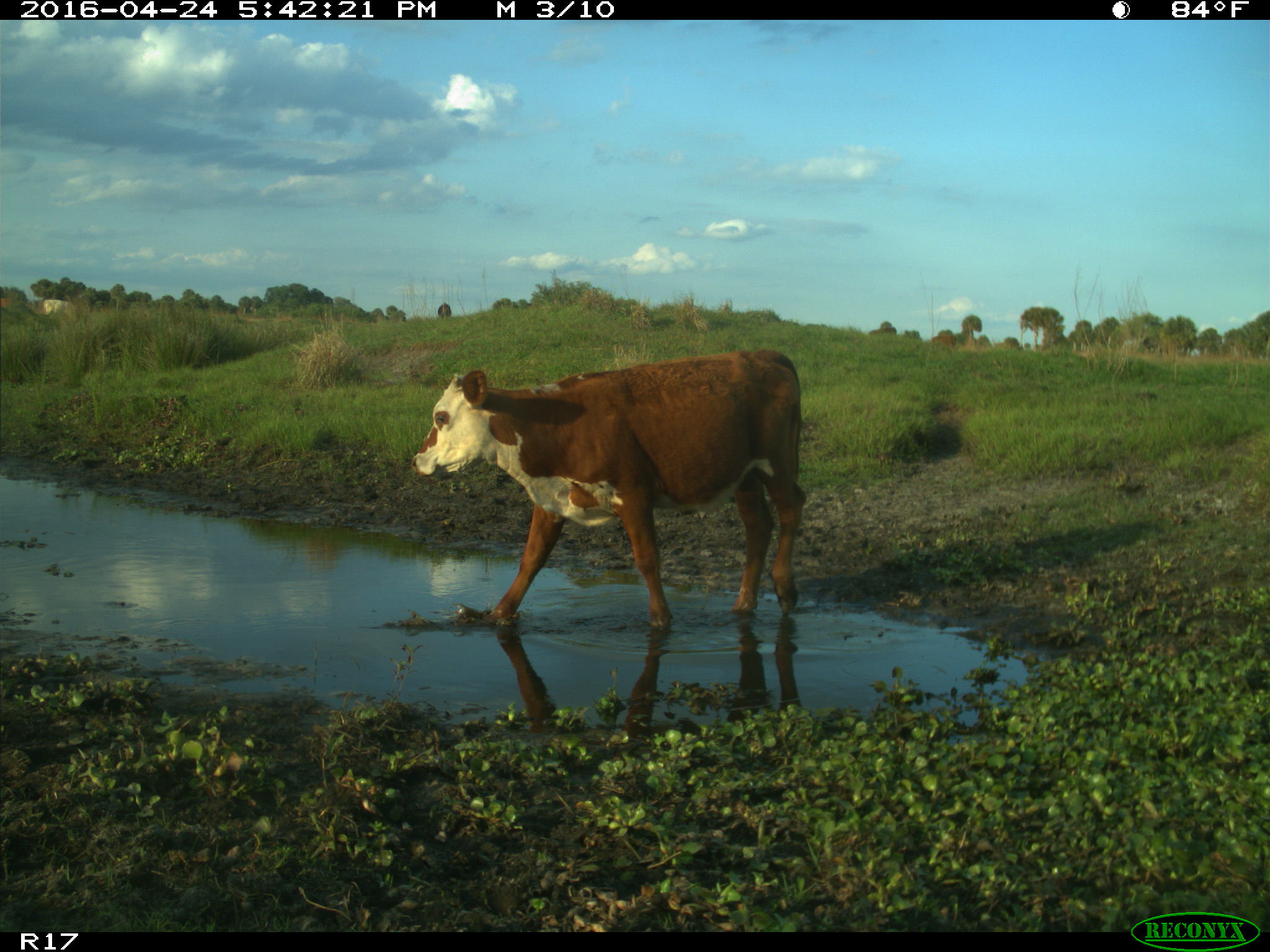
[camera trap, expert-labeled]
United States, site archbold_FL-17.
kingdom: Animalia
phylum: Chordata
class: Mammalia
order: Artiodactyla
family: Bovidae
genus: Bos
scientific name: Bos taurus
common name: domestic cow